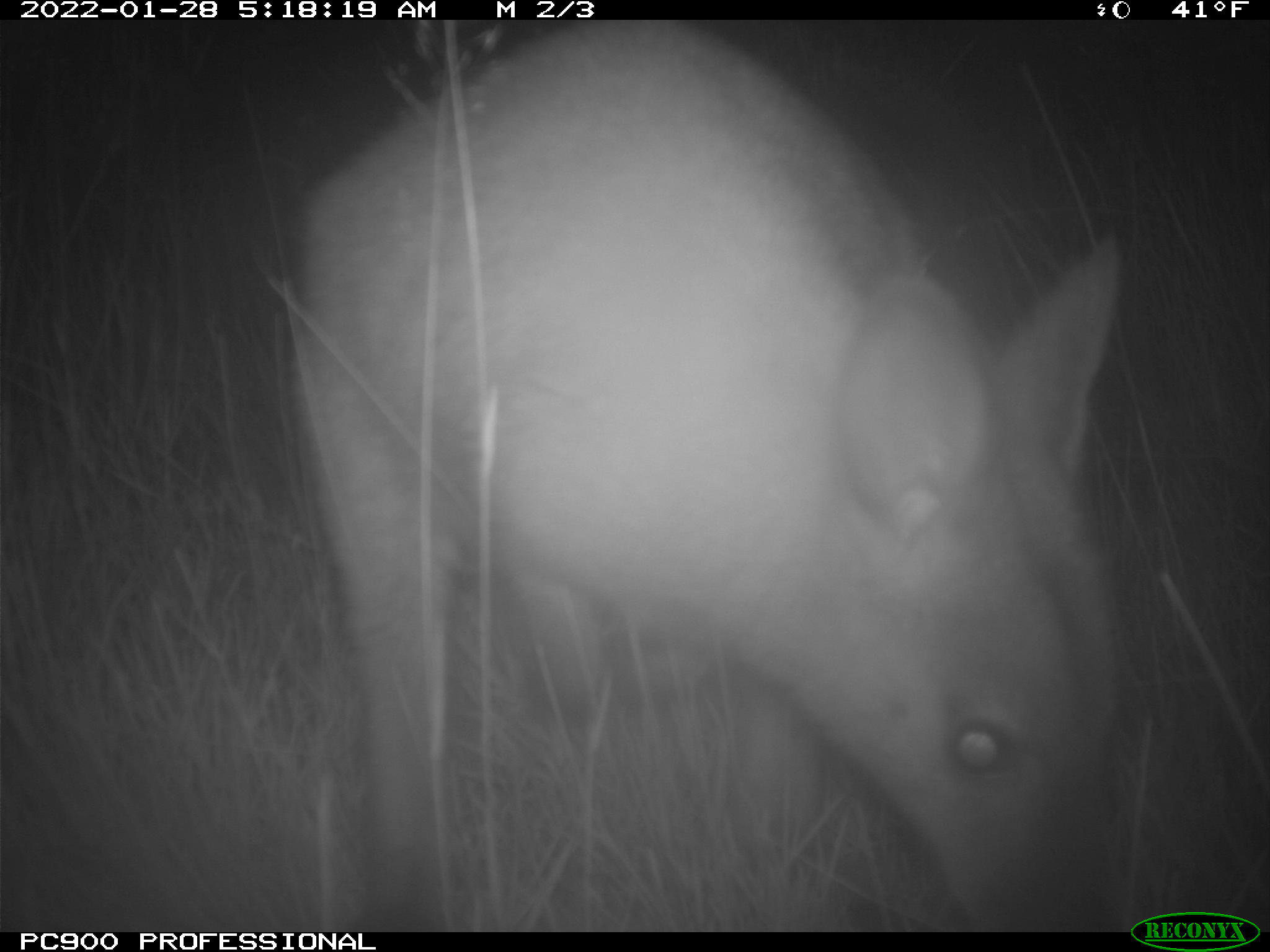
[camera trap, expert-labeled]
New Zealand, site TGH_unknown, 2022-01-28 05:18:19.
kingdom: Animalia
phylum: Chordata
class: Mammalia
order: Diprotodontia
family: Macropodidae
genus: Notamacropus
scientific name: Notamacropus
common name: wallaby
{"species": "wallaby (Notamacropus)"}